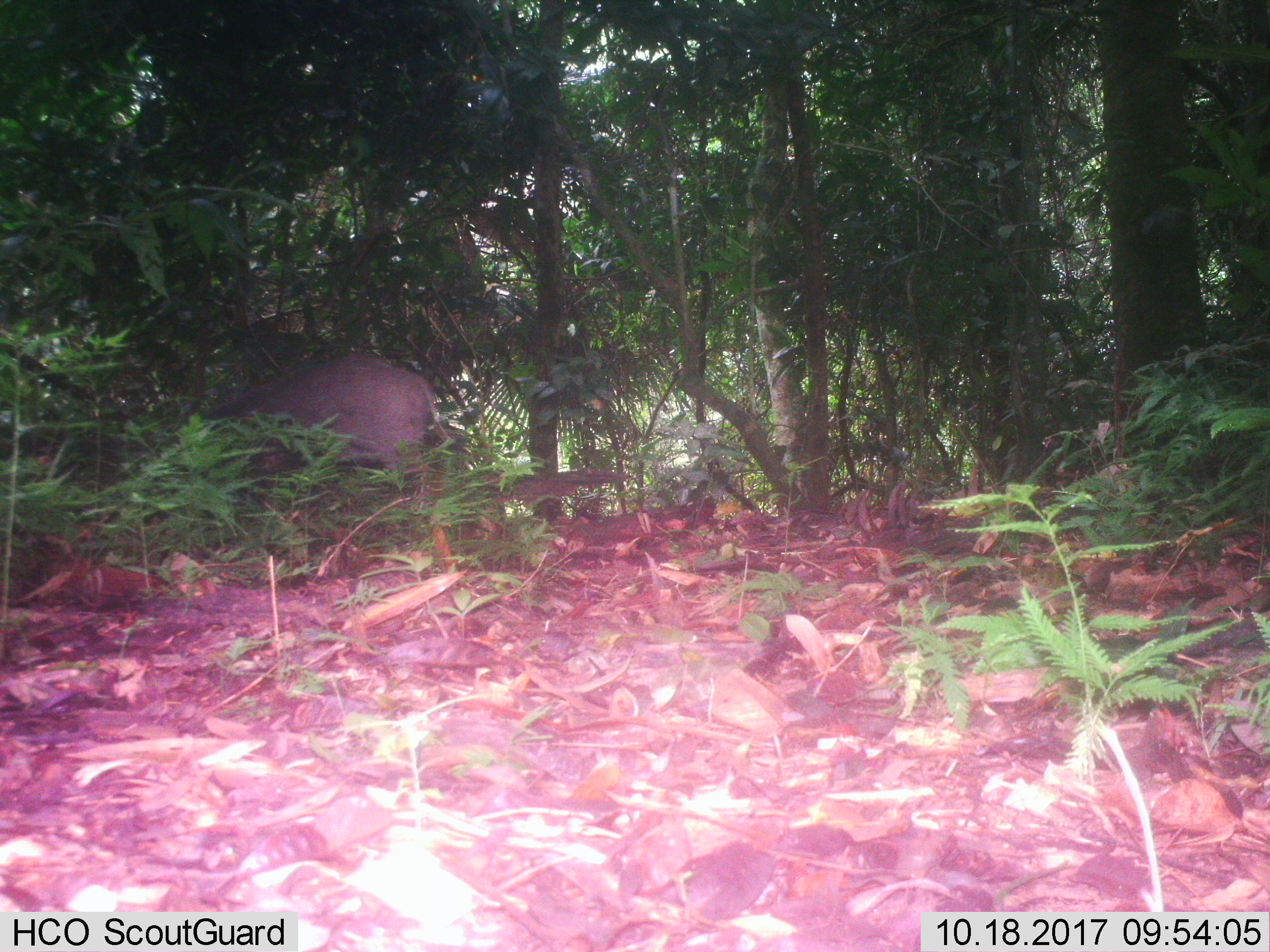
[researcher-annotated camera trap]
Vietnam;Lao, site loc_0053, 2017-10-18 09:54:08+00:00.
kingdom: Animalia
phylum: Chordata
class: Mammalia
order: Artiodactyla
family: Suidae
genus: Sus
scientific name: Sus scrofa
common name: eurasian wild pig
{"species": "eurasian wild pig (Sus scrofa)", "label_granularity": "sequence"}